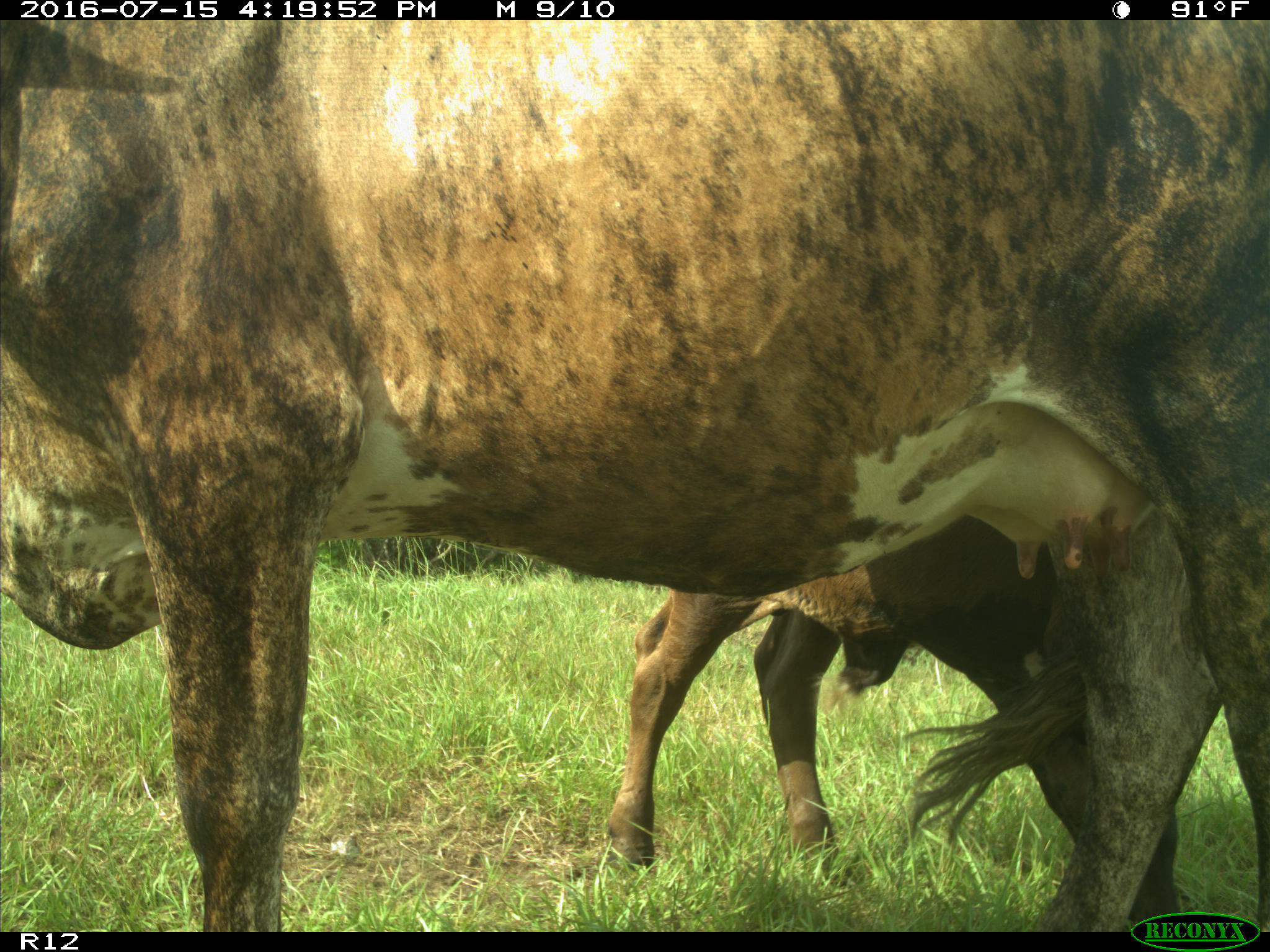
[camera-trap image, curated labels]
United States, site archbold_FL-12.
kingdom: Animalia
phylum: Chordata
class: Mammalia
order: Artiodactyla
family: Bovidae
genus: Bos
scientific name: Bos taurus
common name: domestic cow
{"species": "Bos taurus (domestic cow)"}